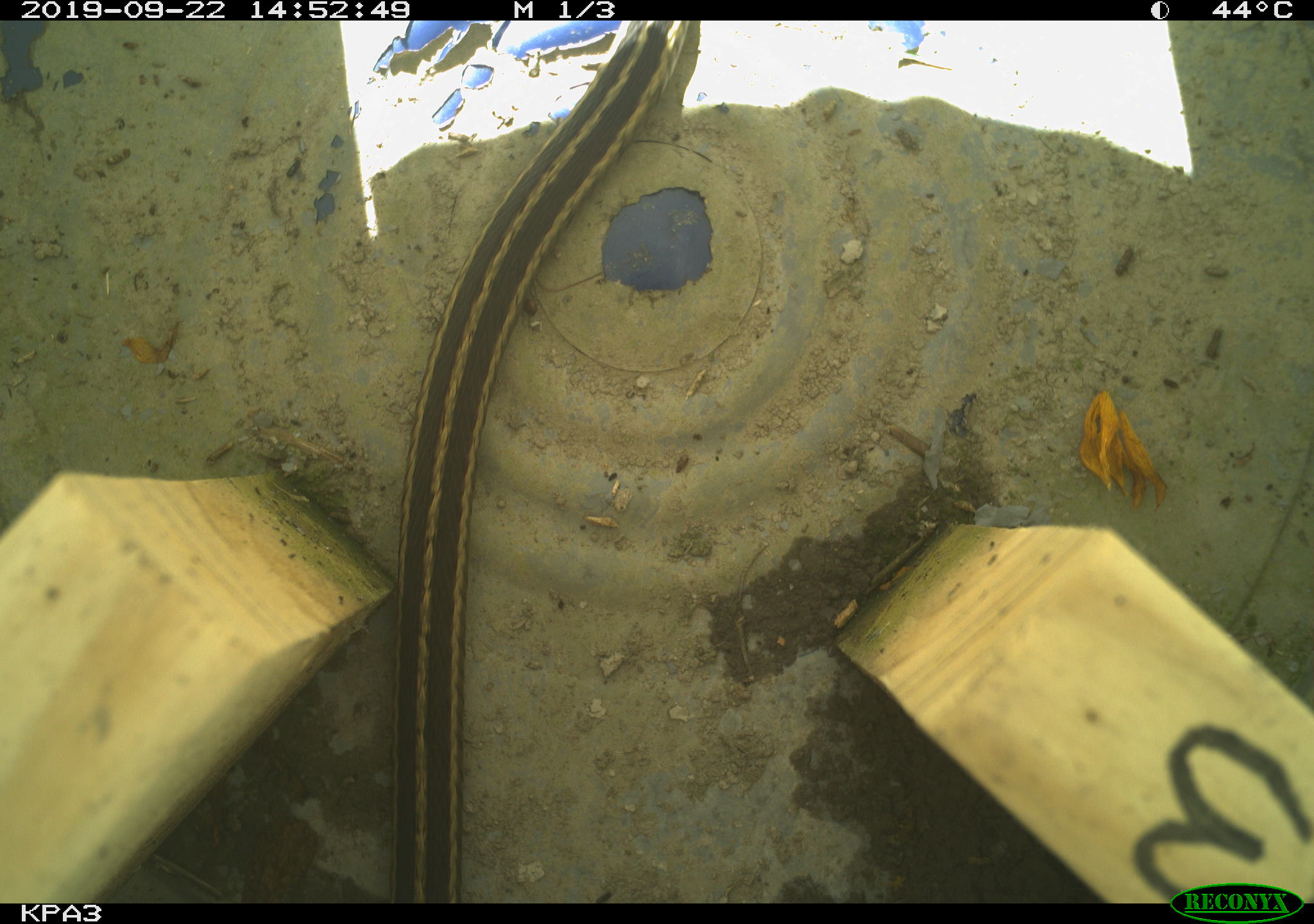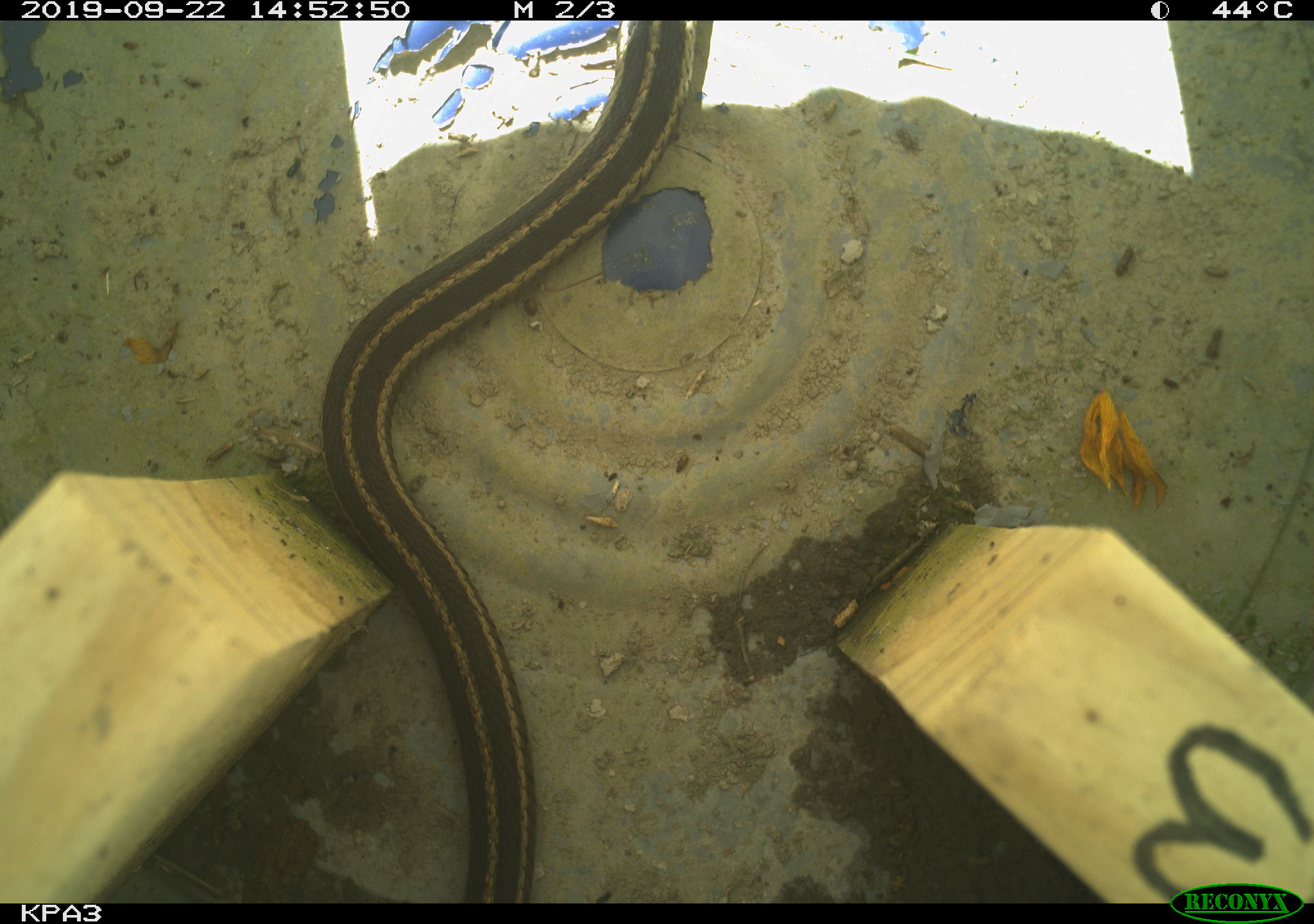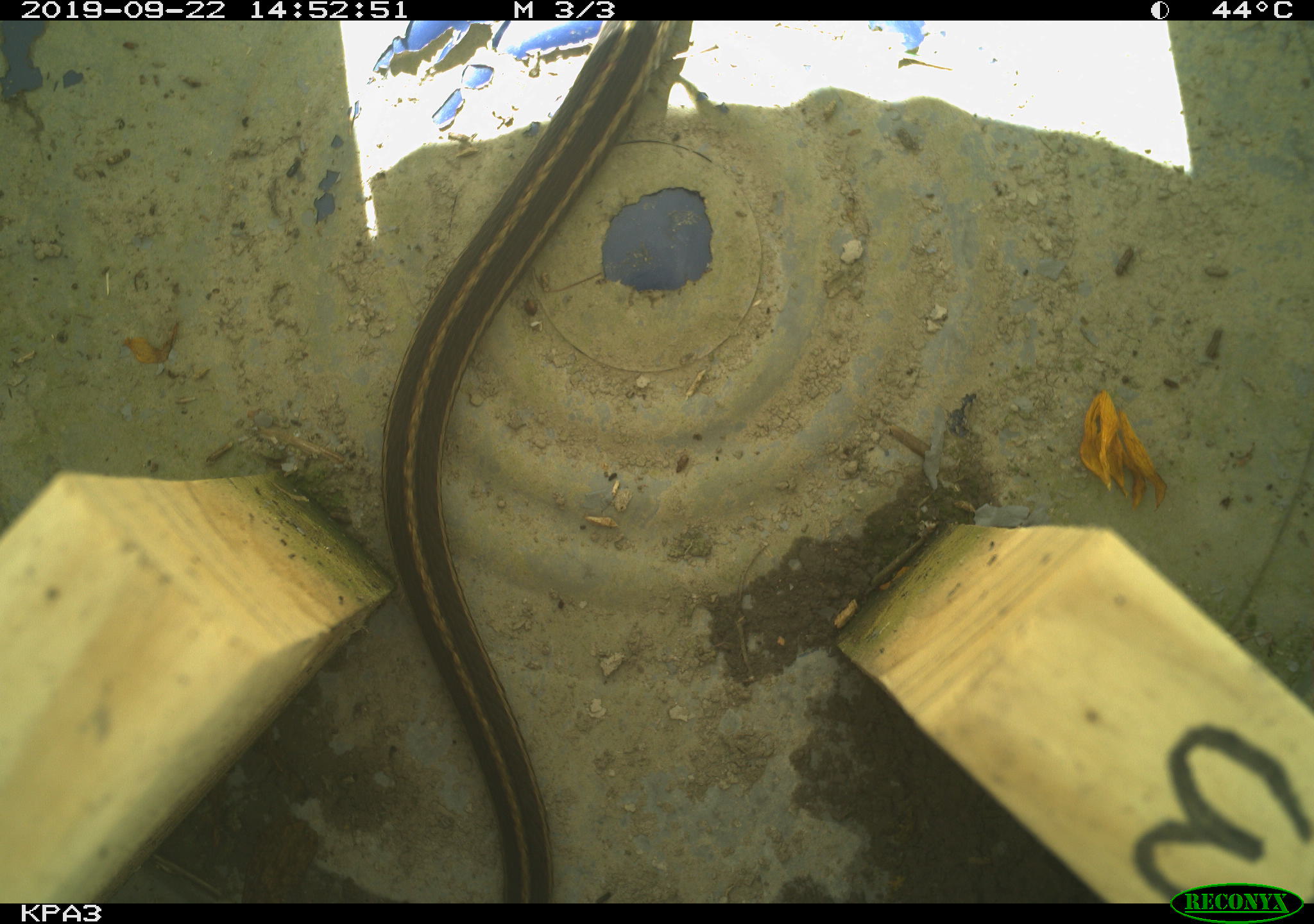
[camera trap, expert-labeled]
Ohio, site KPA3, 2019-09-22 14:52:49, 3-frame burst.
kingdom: Animalia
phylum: Chordata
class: Reptilia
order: Squamata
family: Colubridae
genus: Thamnophis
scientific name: Thamnophis sirtalis sirtalis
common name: eastern gartersnake